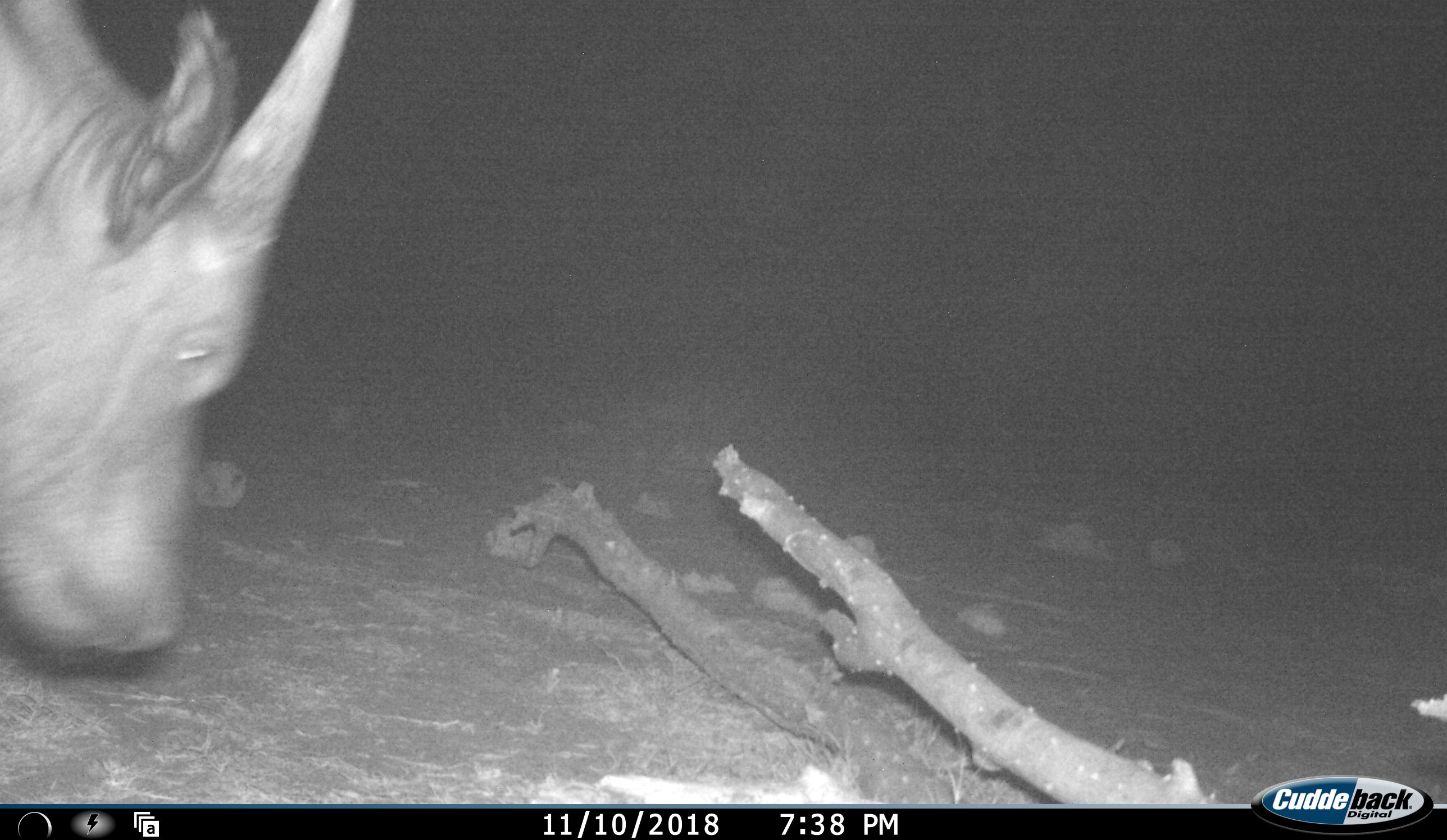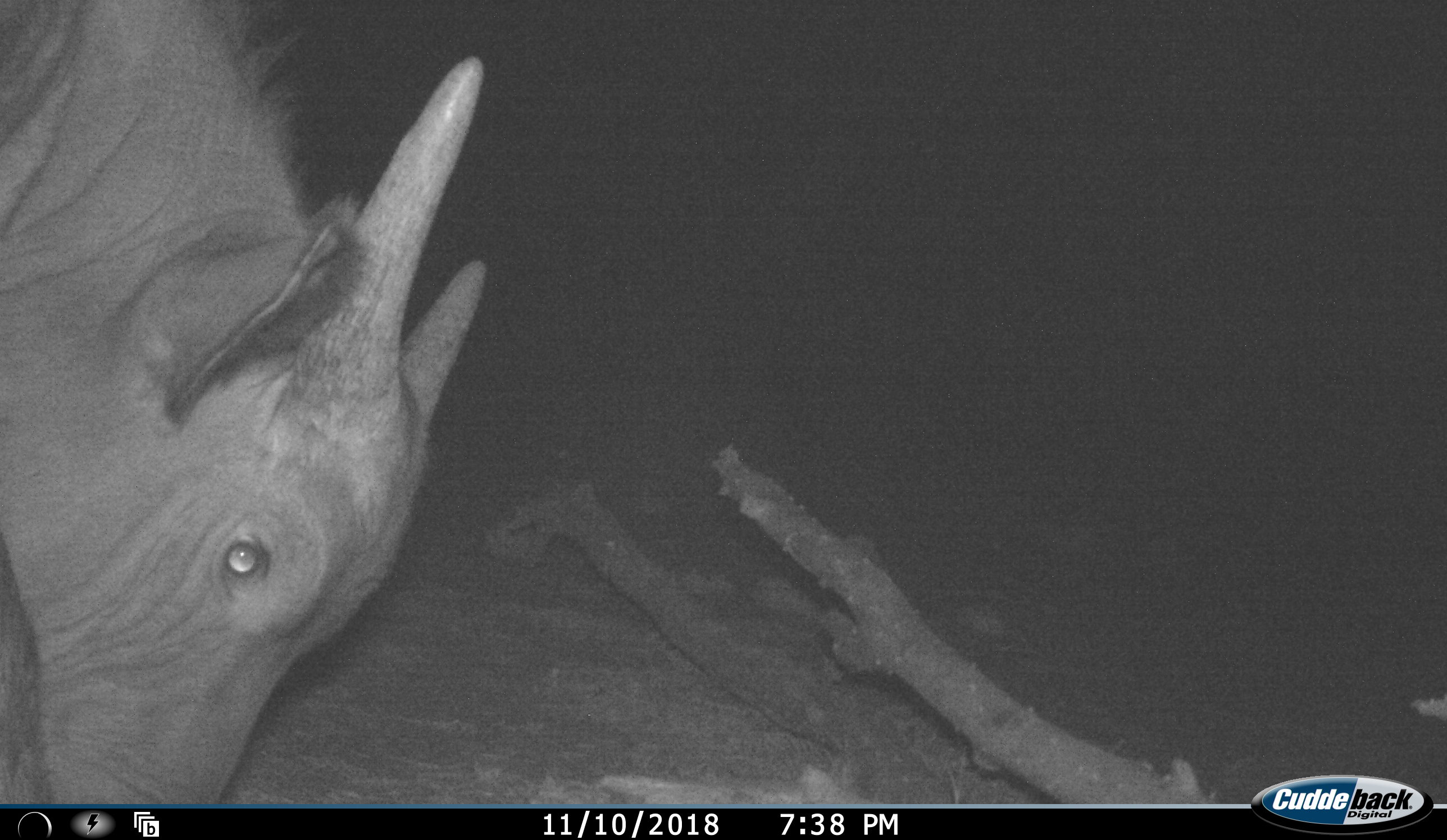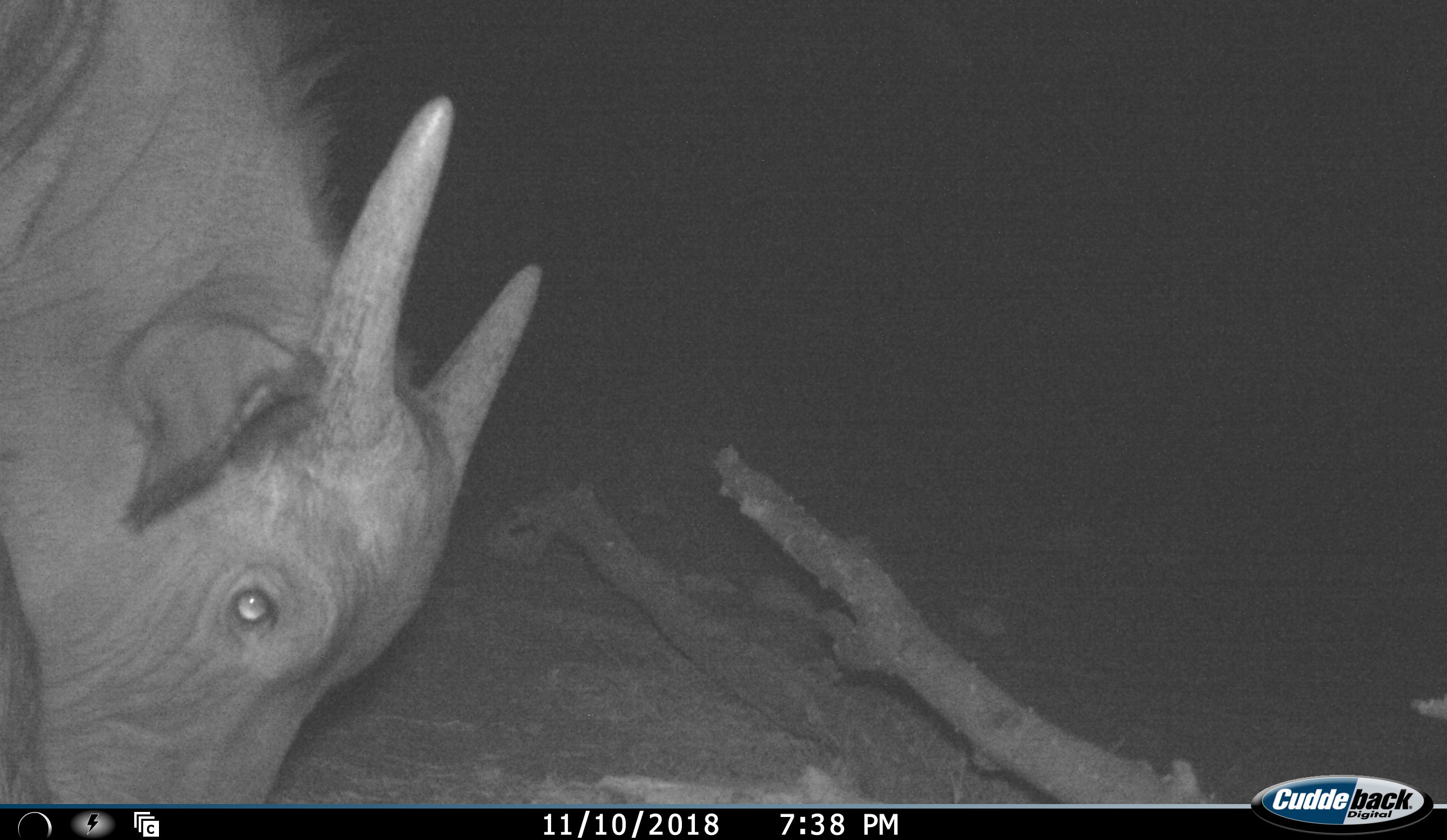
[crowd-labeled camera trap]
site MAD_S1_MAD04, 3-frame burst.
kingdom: Animalia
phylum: Chordata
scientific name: Vertebrata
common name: domestic animal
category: domesticanimal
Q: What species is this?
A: Domesticanimal (domestic animal) (Vertebrata).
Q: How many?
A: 1.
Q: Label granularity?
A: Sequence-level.